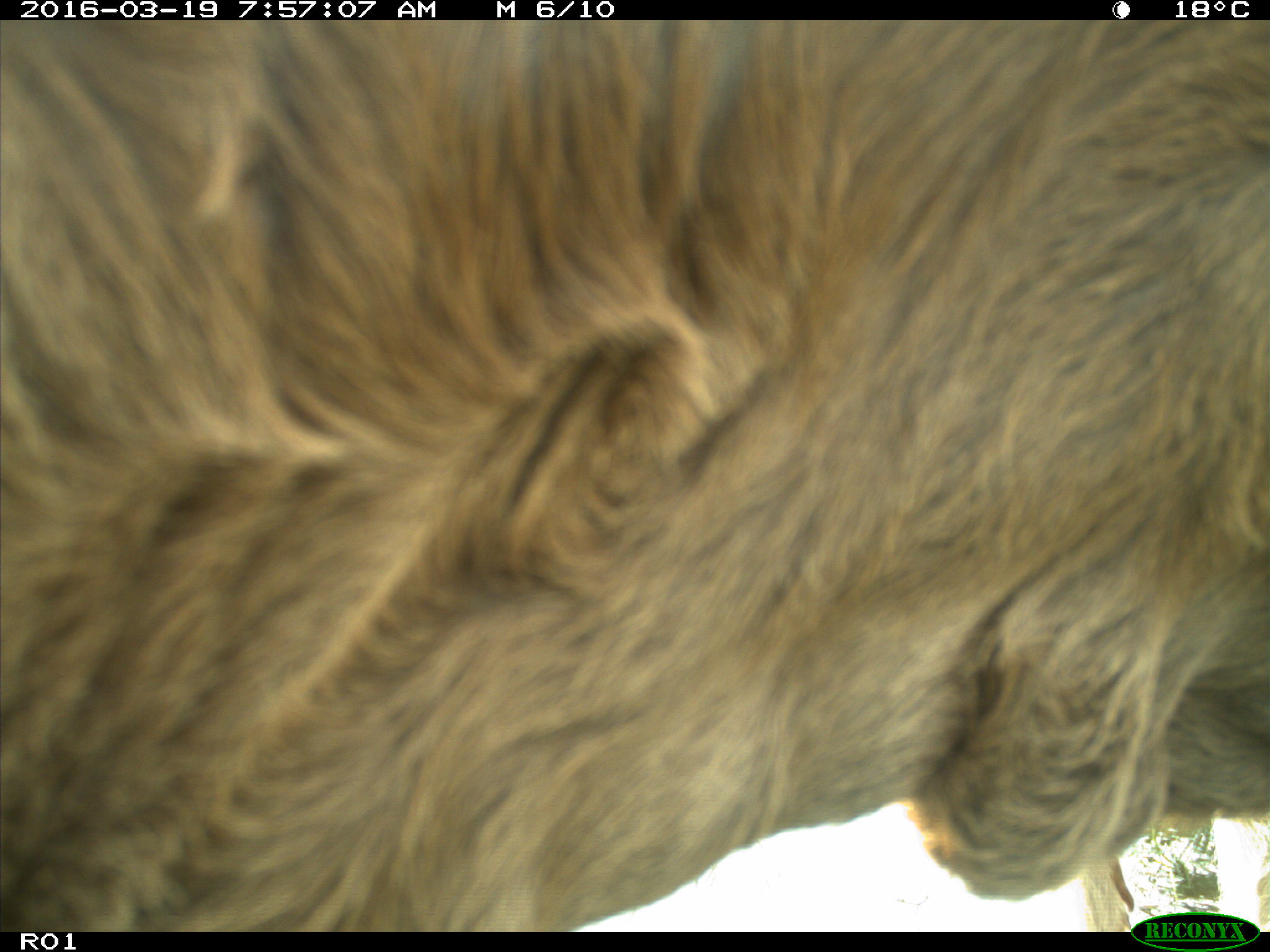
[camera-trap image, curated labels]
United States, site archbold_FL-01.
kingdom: Animalia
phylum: Chordata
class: Mammalia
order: Artiodactyla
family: Bovidae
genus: Bos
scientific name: Bos taurus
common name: domestic cow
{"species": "Bos taurus (domestic cow)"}